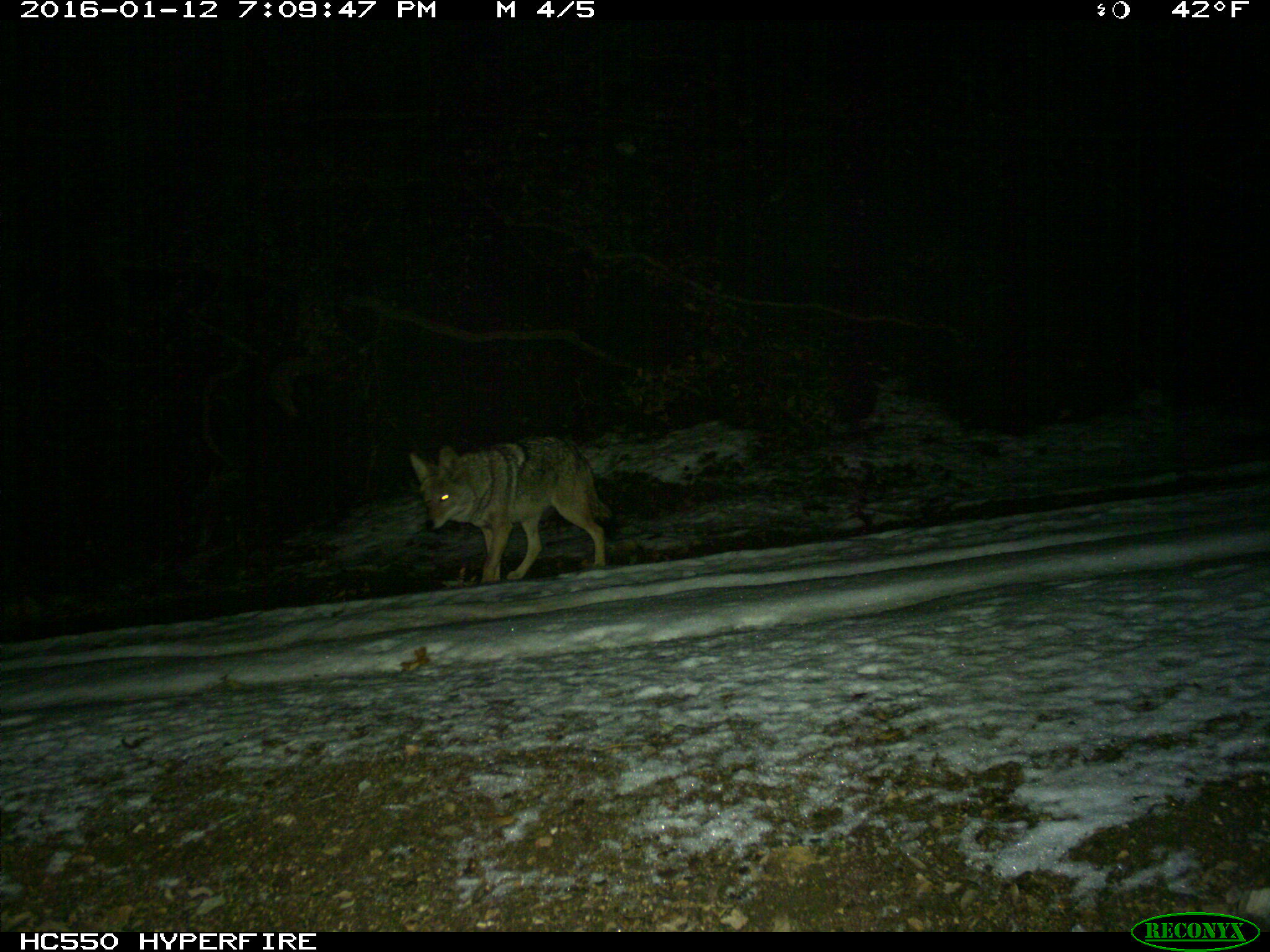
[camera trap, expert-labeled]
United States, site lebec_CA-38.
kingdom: Animalia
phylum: Chordata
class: Mammalia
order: Carnivora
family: Canidae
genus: Canis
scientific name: Canis latrans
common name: coyote